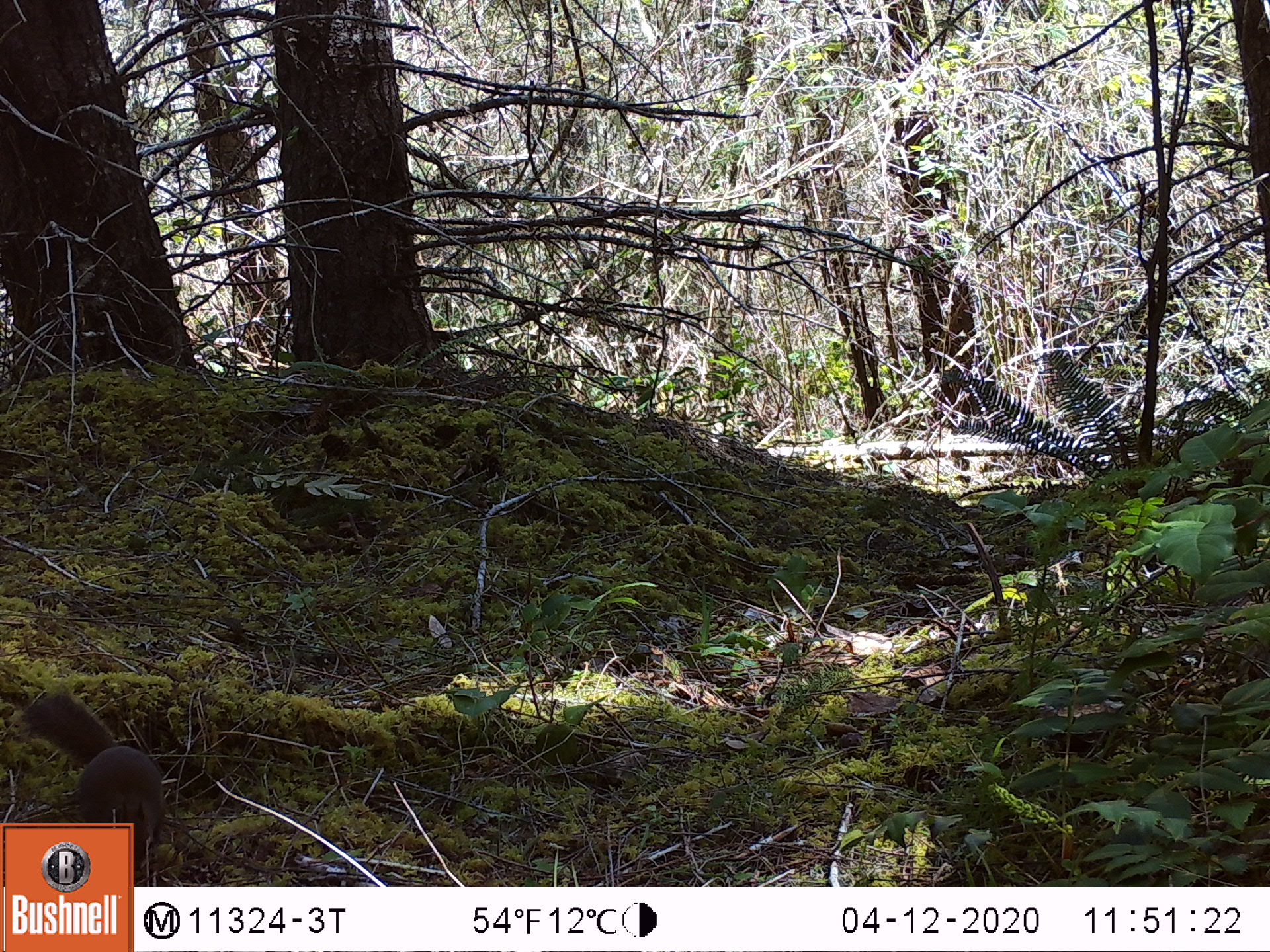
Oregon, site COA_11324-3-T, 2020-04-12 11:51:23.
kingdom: Animalia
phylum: Chordata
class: Mammalia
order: Rodentia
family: Sciuridae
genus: Tamiasciurus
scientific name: Tamiasciurus douglasii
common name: douglas squirrel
Douglas squirrel (Tamiasciurus douglasii).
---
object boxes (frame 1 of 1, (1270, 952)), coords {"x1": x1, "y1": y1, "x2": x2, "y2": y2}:
douglas squirrel: {"x1": 15, "y1": 683, "x2": 168, "y2": 818}